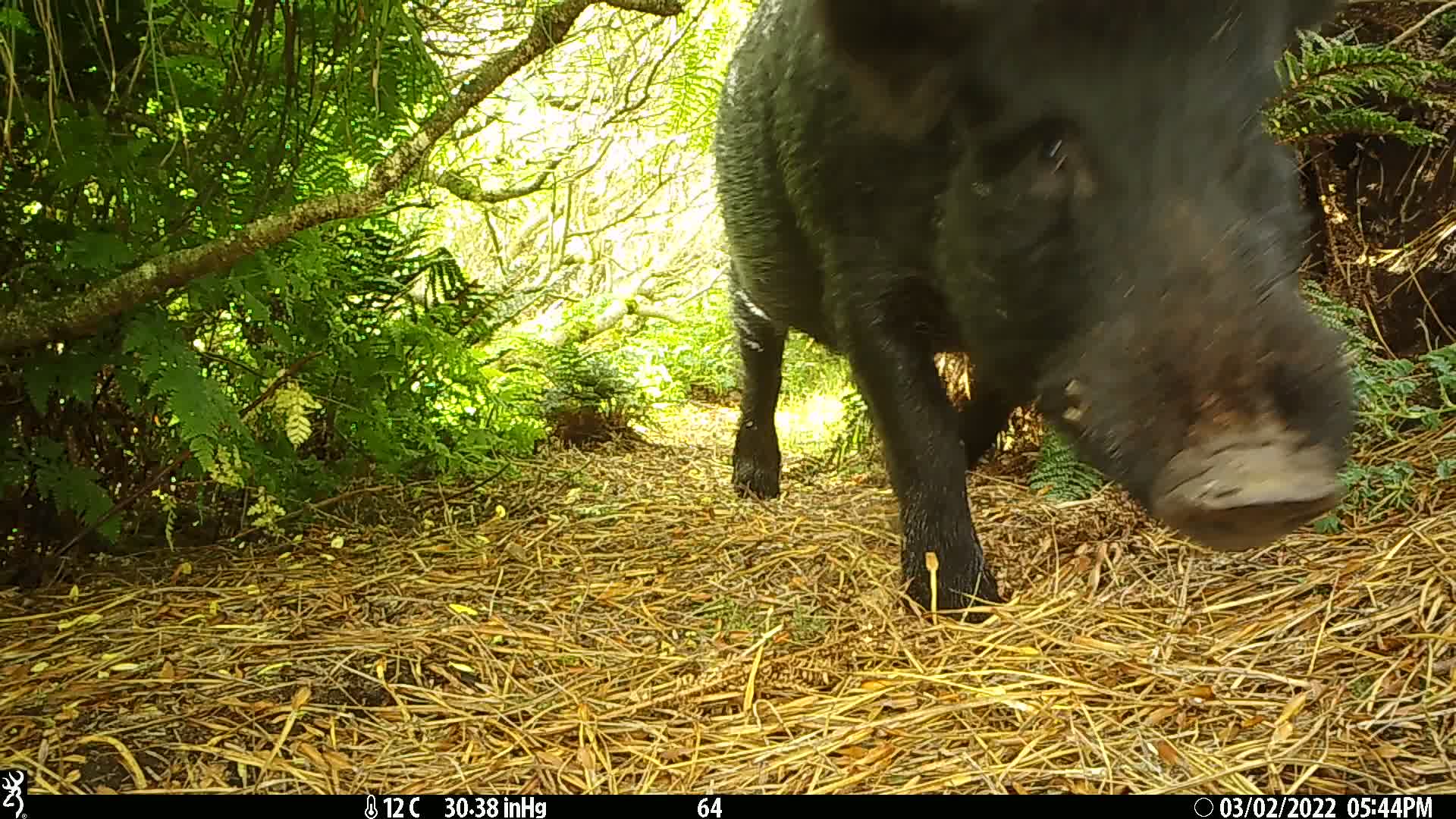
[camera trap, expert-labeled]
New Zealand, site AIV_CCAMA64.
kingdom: Animalia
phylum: Chordata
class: Mammalia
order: Artiodactyla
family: Suidae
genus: Sus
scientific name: Sus scrofa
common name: pig